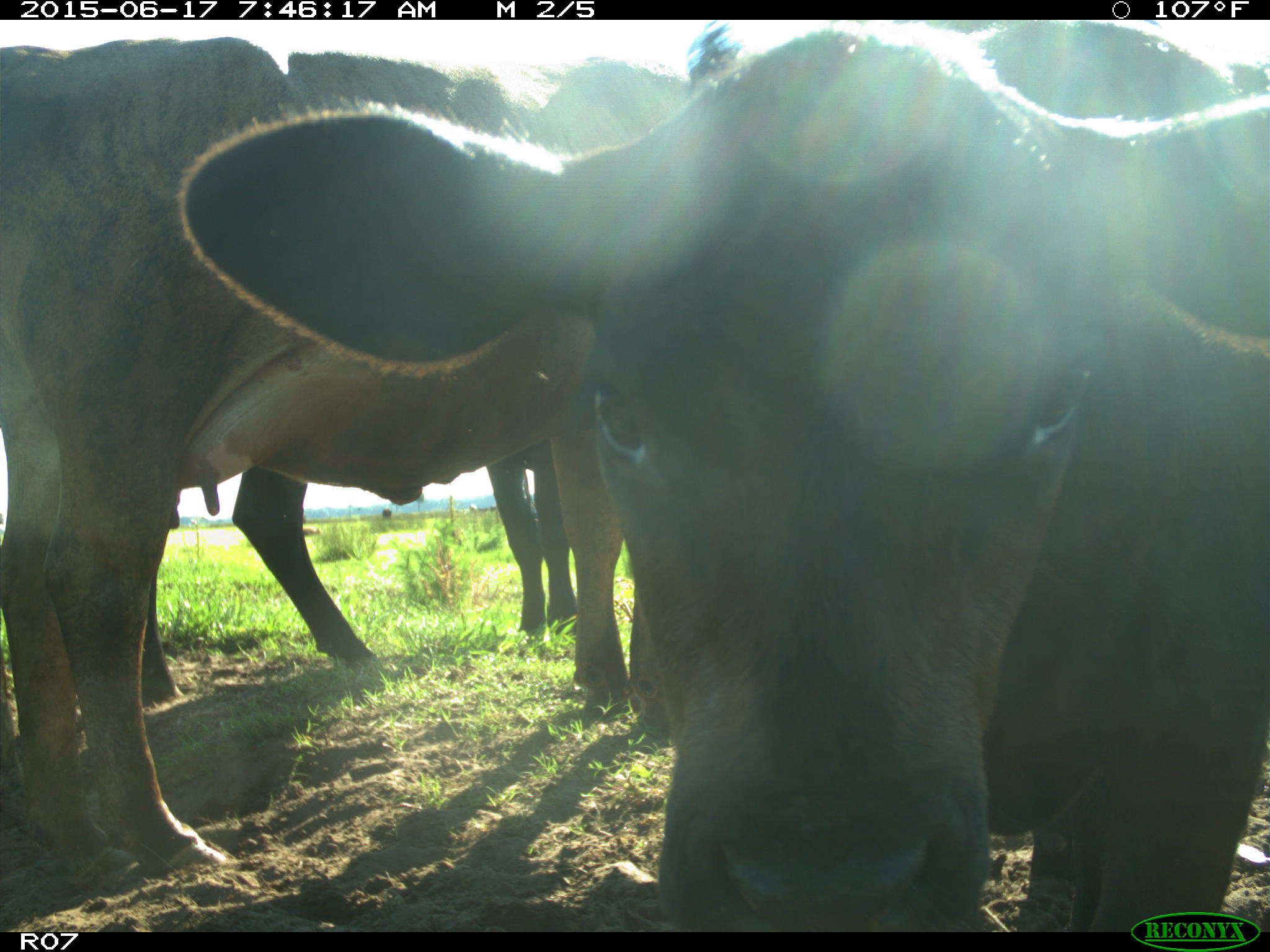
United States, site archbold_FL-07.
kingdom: Animalia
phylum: Chordata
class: Mammalia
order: Artiodactyla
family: Bovidae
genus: Bos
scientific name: Bos taurus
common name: domestic cow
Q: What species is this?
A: Bos taurus (domestic cow).